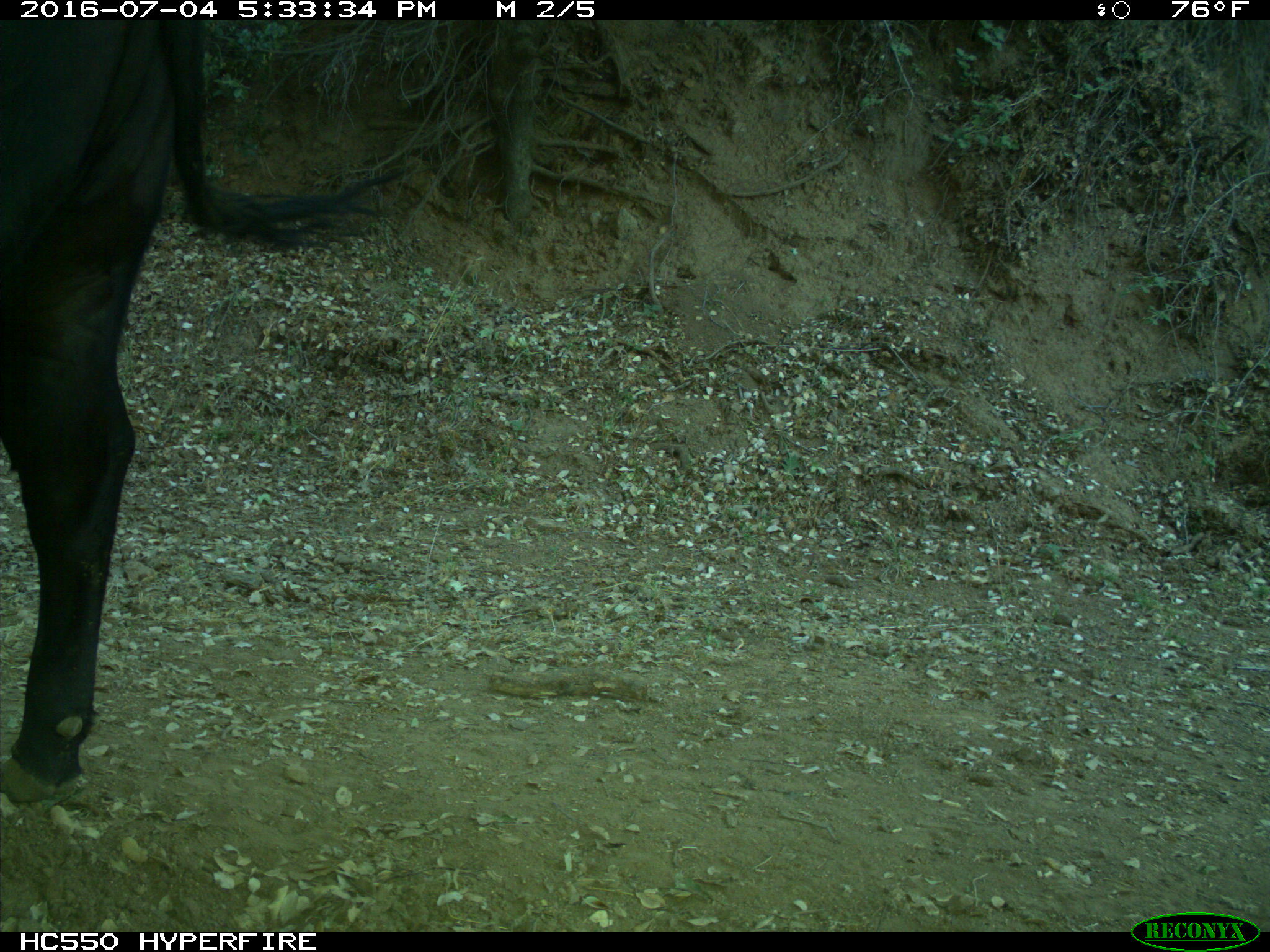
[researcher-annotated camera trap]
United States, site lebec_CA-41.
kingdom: Animalia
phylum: Chordata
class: Mammalia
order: Artiodactyla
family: Bovidae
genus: Bos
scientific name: Bos taurus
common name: domestic cow